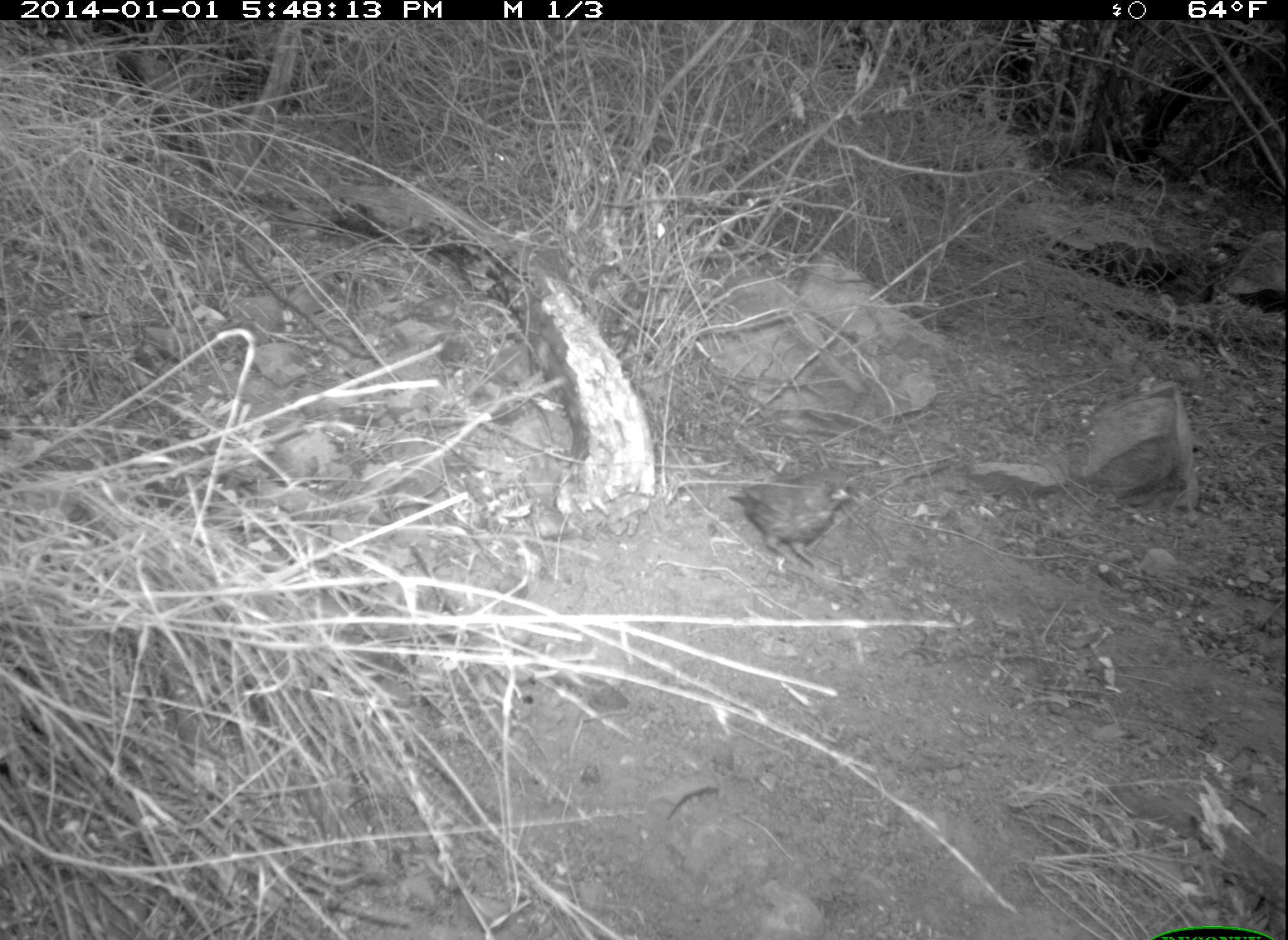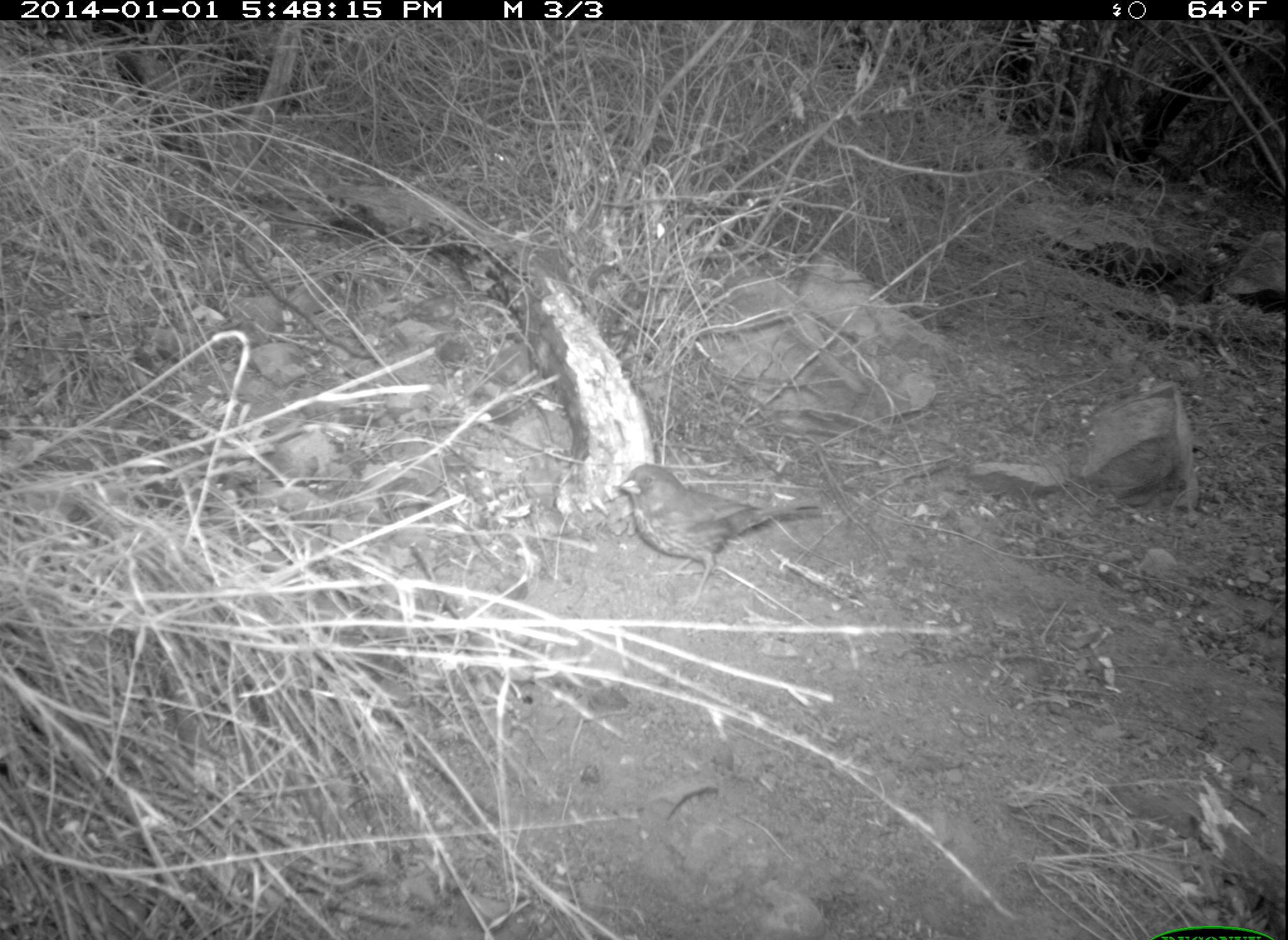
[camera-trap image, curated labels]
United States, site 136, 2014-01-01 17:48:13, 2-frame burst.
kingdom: Animalia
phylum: Chordata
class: Aves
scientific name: Aves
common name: bird